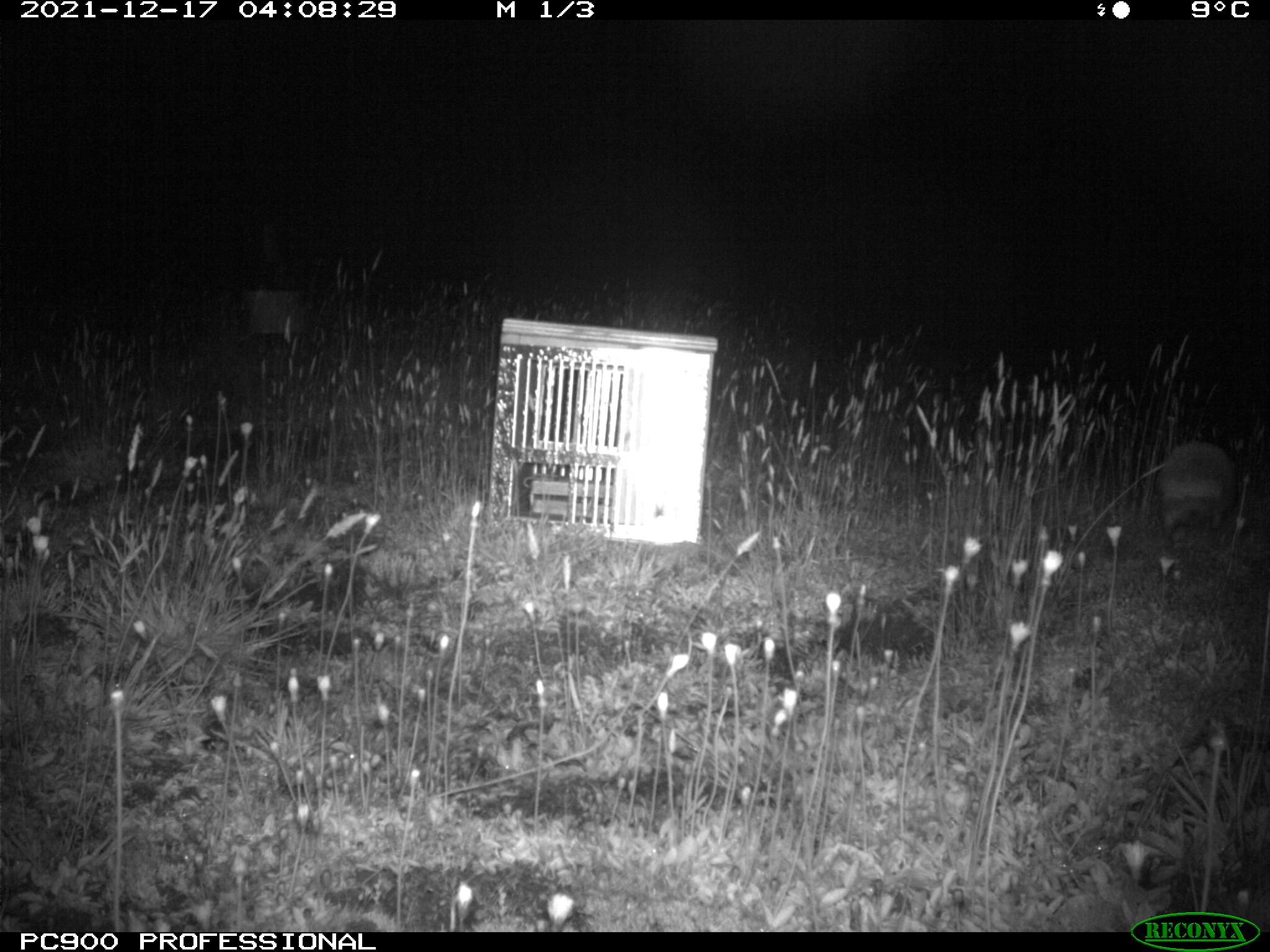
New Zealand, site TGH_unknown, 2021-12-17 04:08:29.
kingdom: Animalia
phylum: Chordata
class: Mammalia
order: Eulipotyphla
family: Erinaceidae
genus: Erinaceus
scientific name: Erinaceus europaeus europaeus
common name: european hedgehog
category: hedgehog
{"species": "hedgehog (european hedgehog) (Erinaceus europaeus europaeus)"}